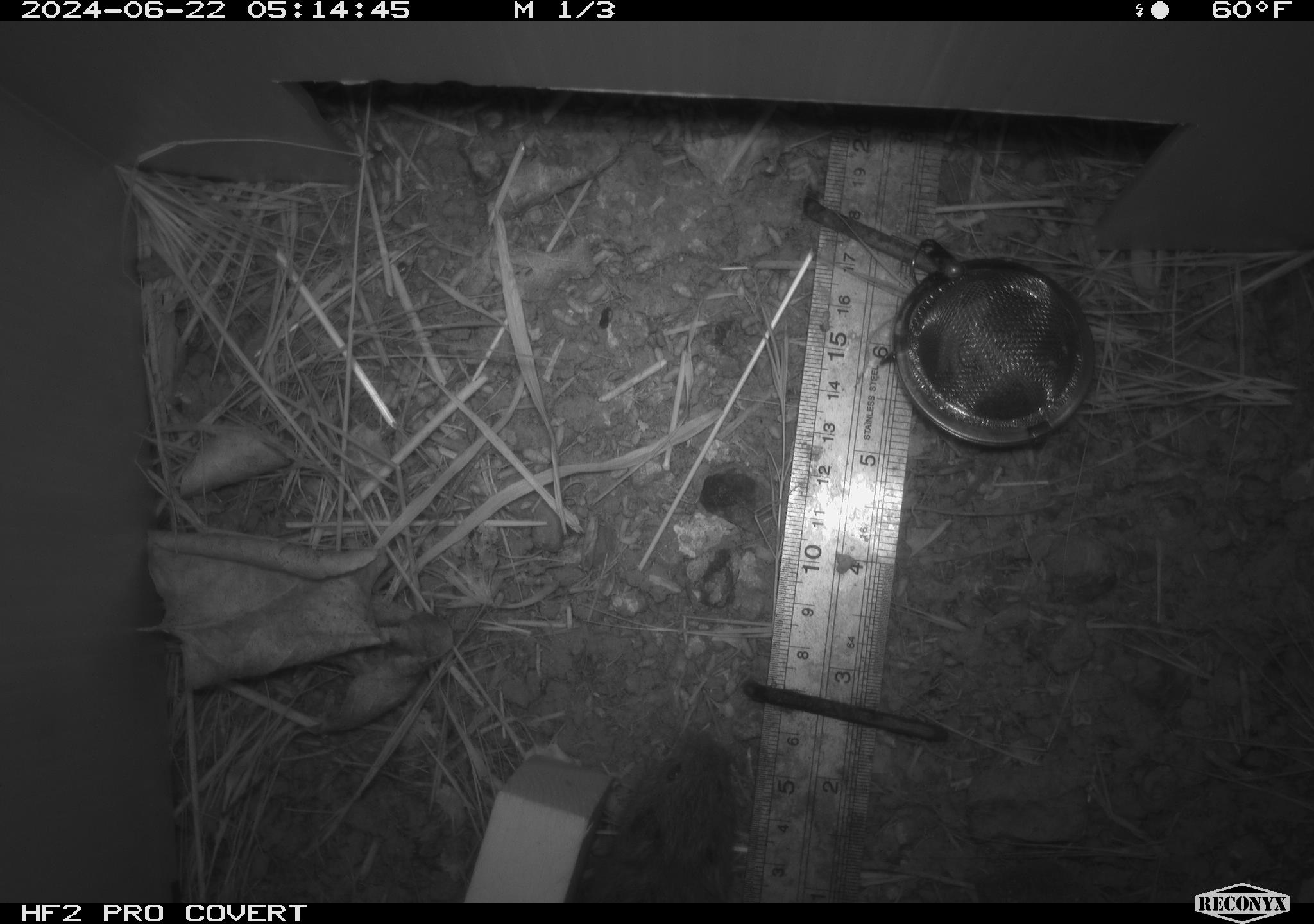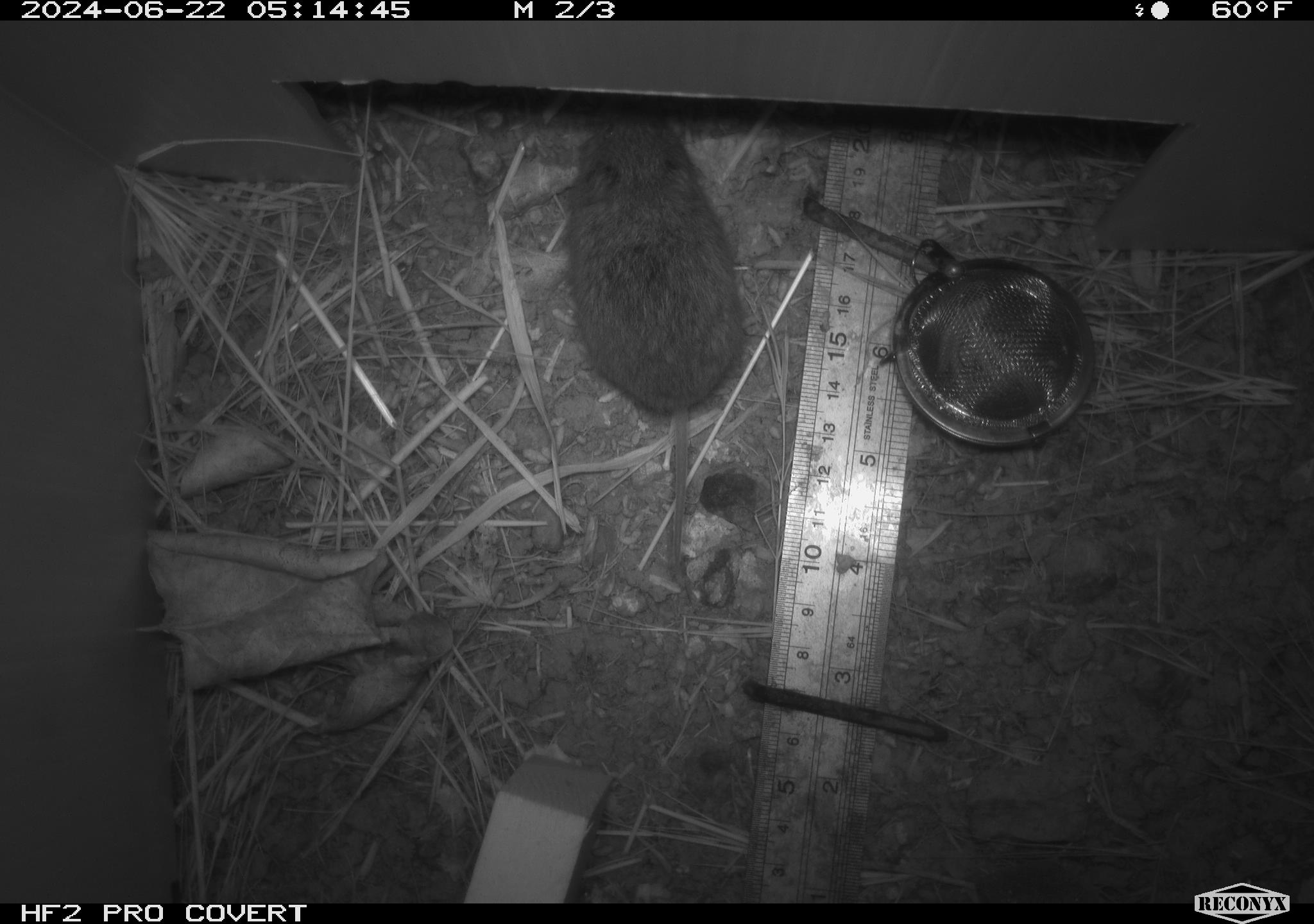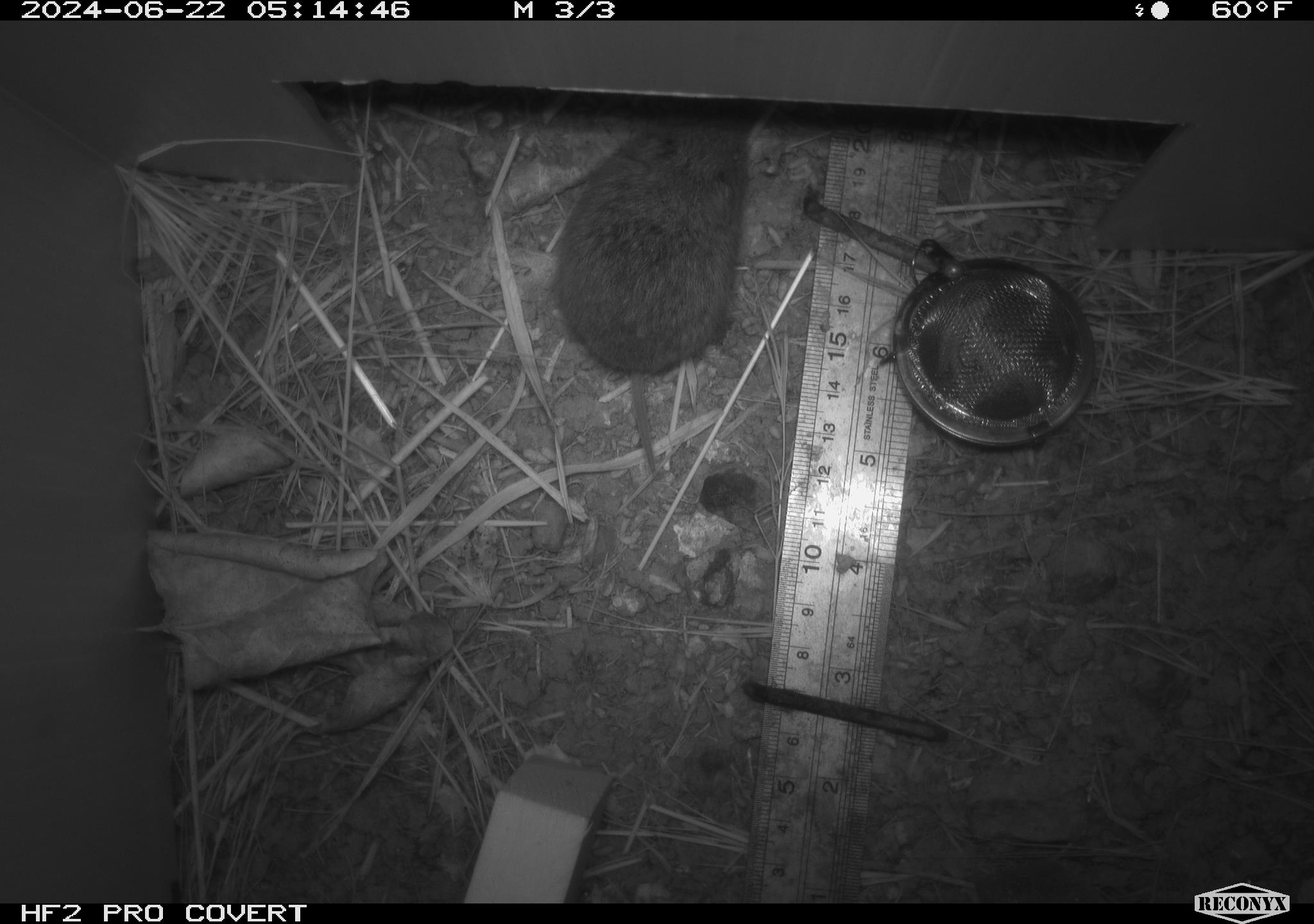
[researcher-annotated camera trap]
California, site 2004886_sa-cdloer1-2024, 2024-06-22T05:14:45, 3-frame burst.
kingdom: Animalia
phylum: Chordata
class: Mammalia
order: Rodentia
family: Cricetidae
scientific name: Arvicolinae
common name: voles, lemmings, and muskrats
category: arvicolinae subfamily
Arvicolinae subfamily (voles, lemmings, and muskrats) (Arvicolinae).